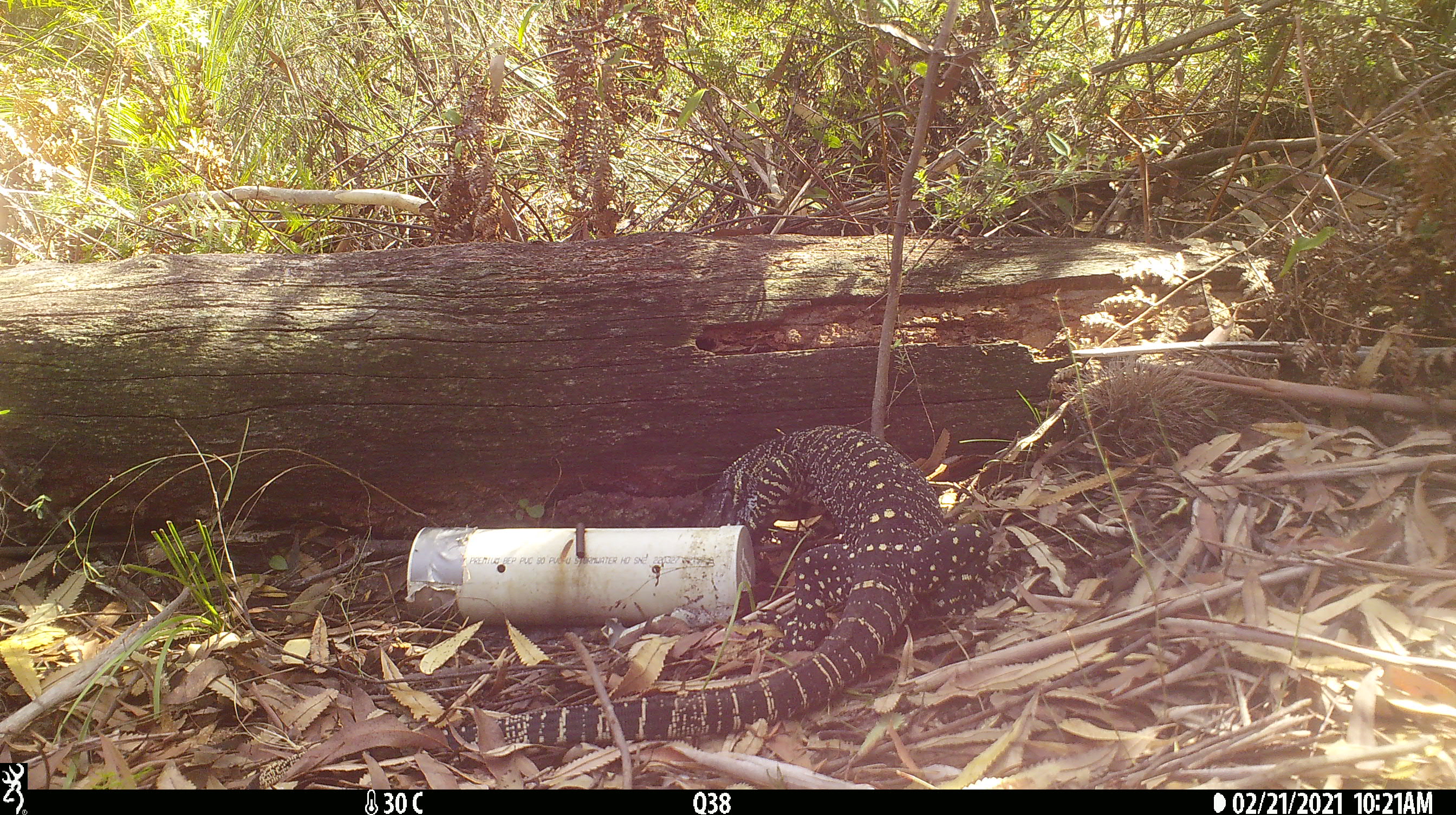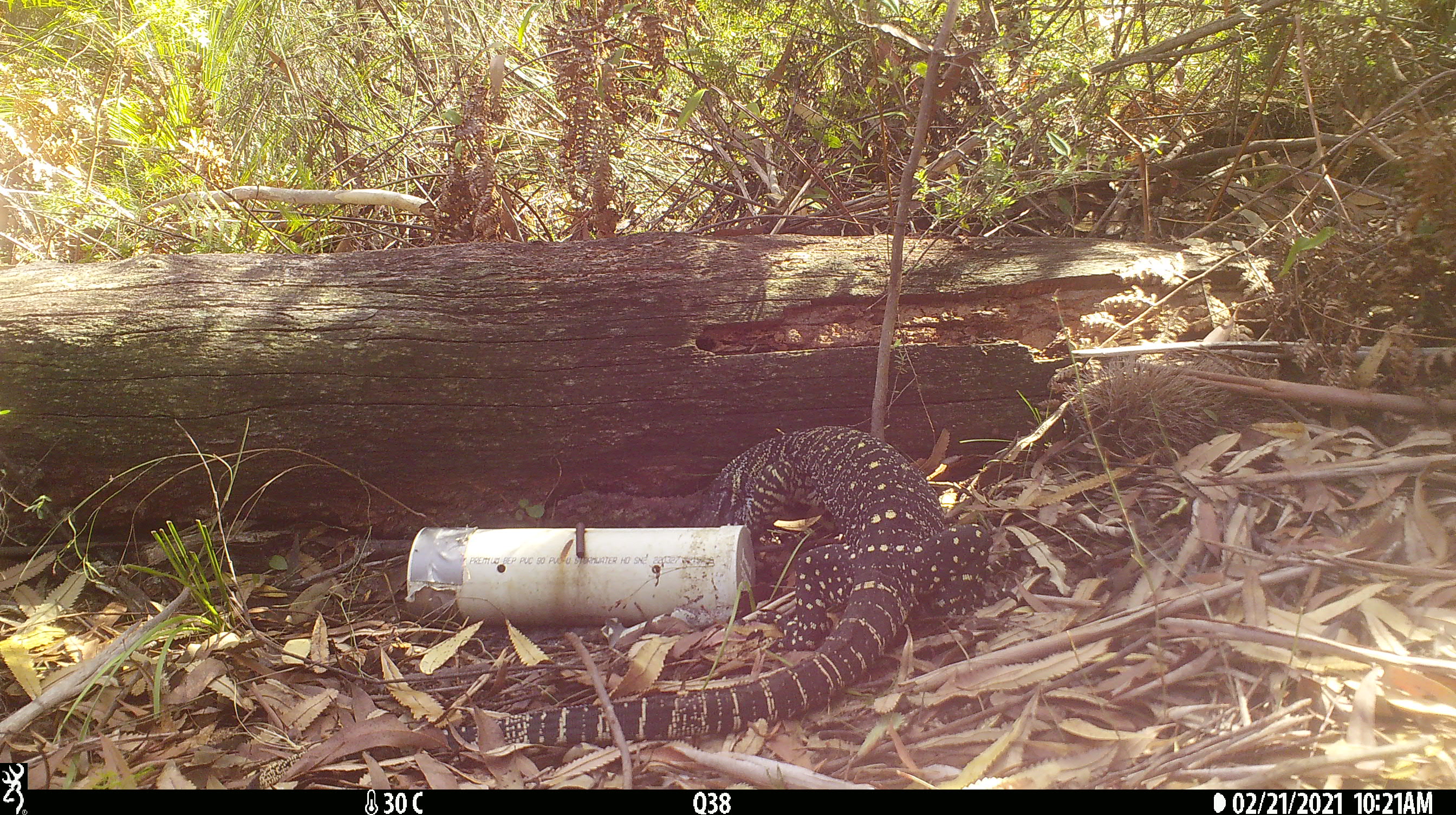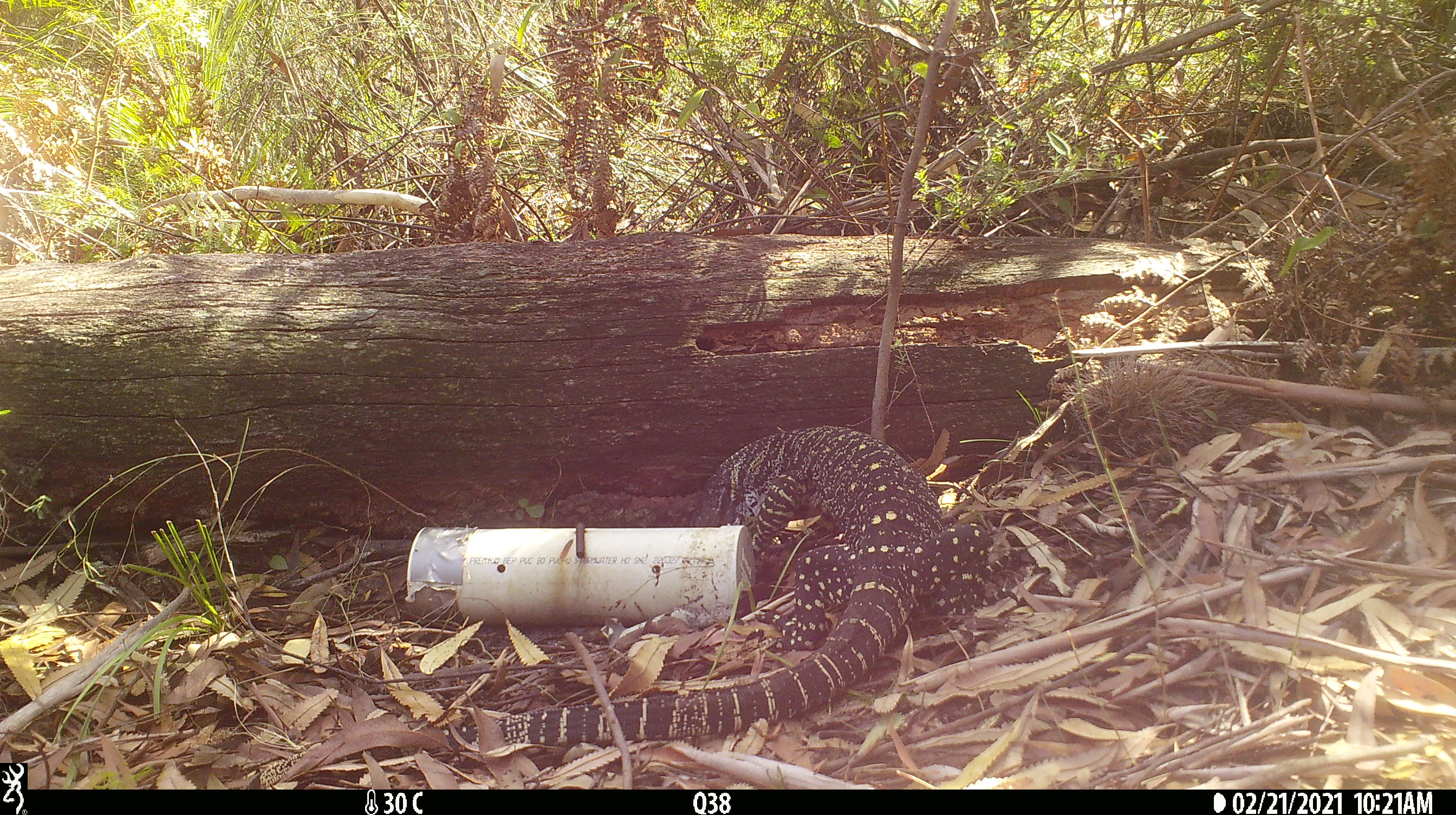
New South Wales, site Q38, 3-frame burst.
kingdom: Animalia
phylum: Chordata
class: Reptilia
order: Squamata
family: Varanidae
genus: Varanus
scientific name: Varanus varius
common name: lace monitor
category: goanna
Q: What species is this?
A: Goanna (lace monitor) (Varanus varius).